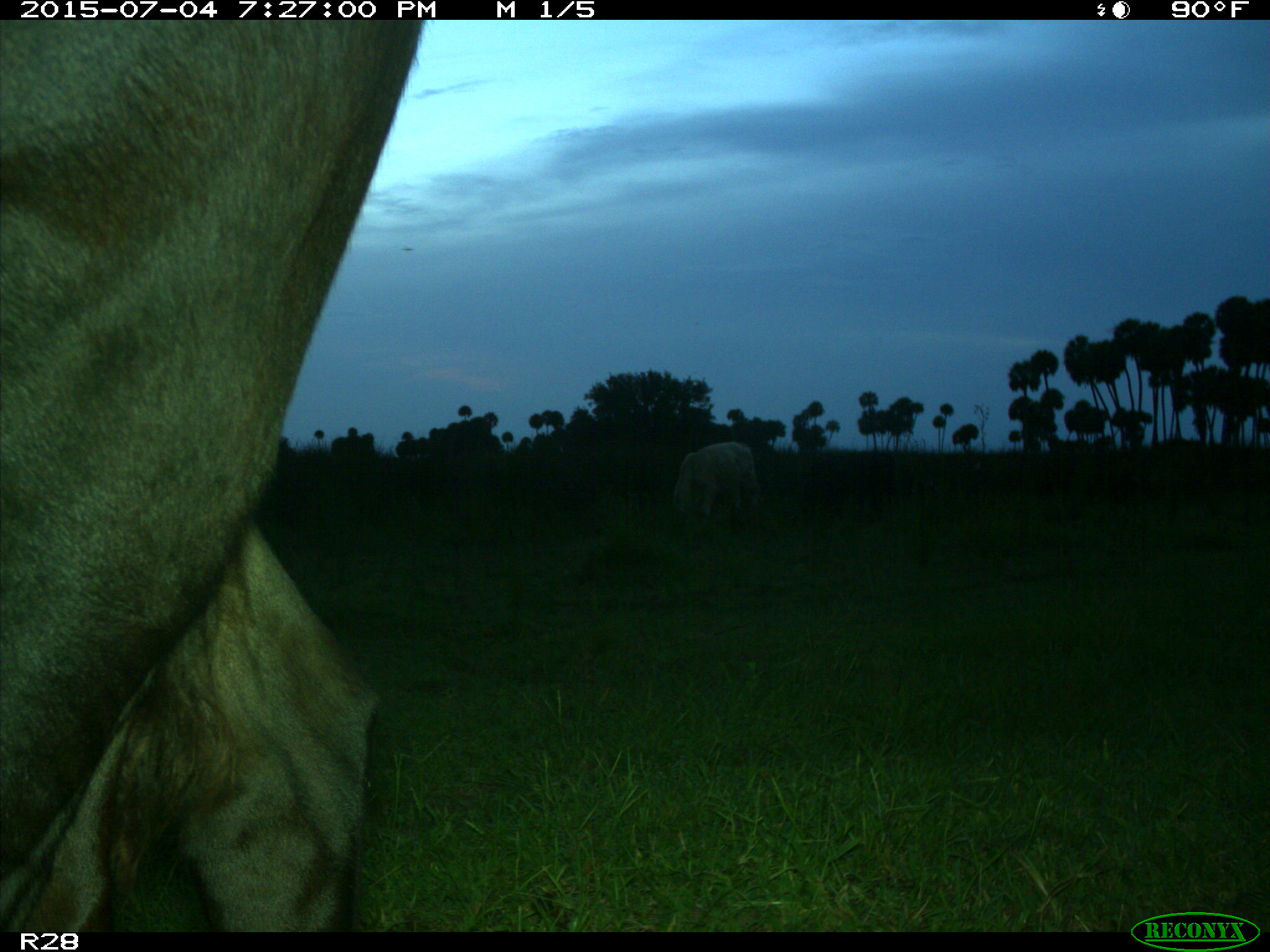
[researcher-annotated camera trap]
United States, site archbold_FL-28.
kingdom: Animalia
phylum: Chordata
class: Mammalia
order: Artiodactyla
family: Bovidae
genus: Bos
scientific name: Bos taurus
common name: domestic cow